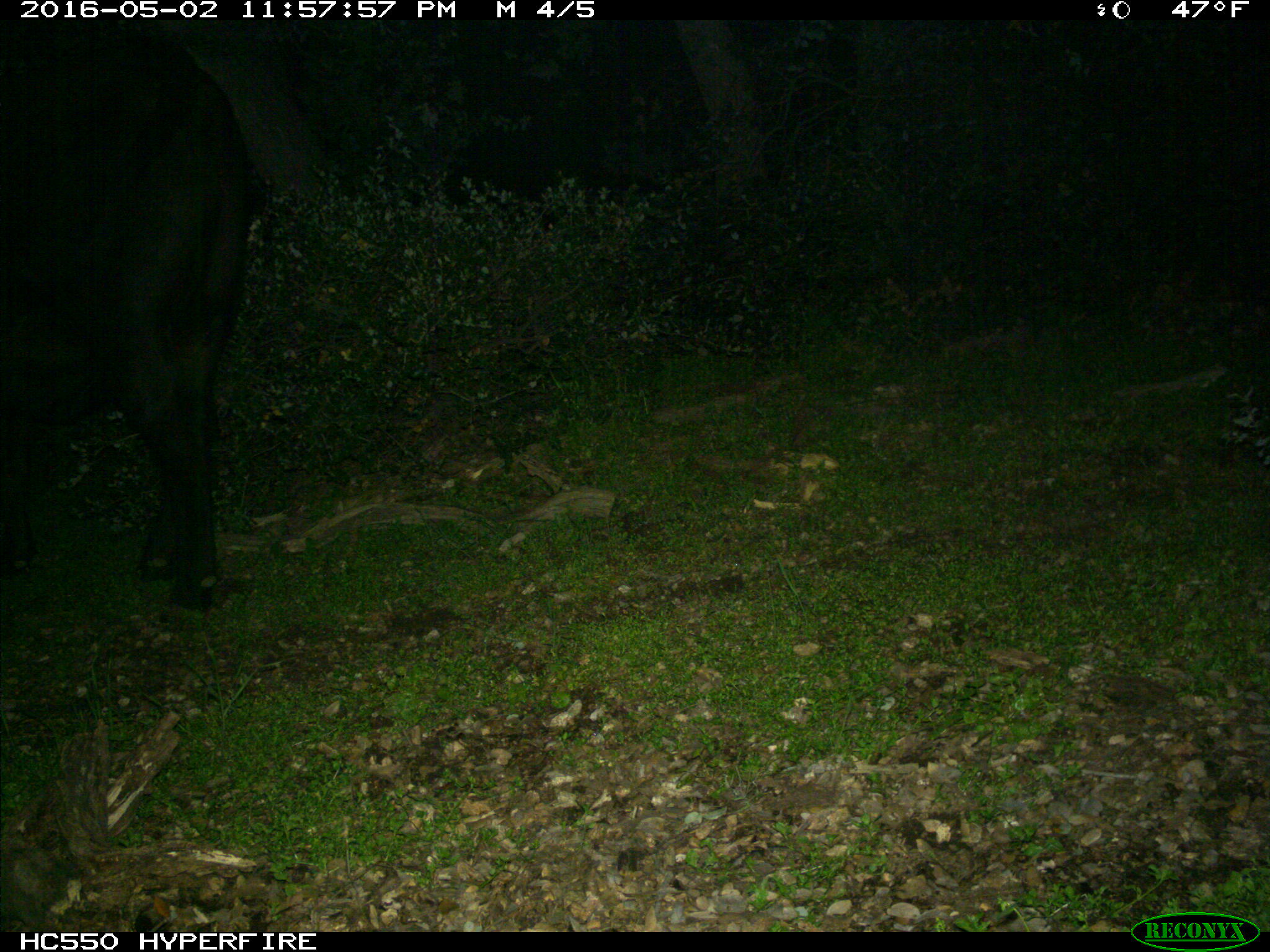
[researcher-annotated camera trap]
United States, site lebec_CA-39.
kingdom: Animalia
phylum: Chordata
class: Mammalia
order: Artiodactyla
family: Bovidae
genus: Bos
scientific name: Bos taurus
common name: domestic cow